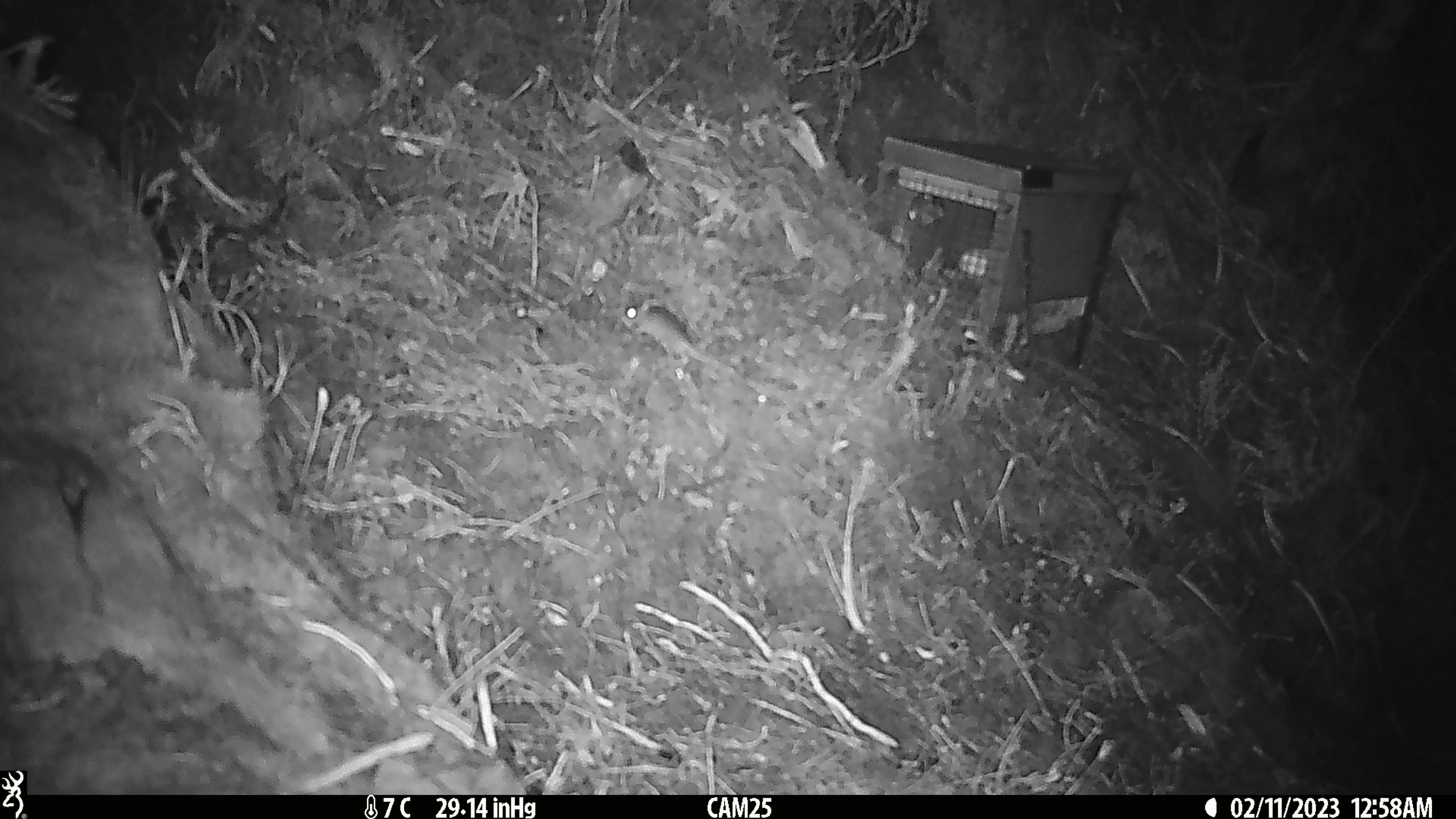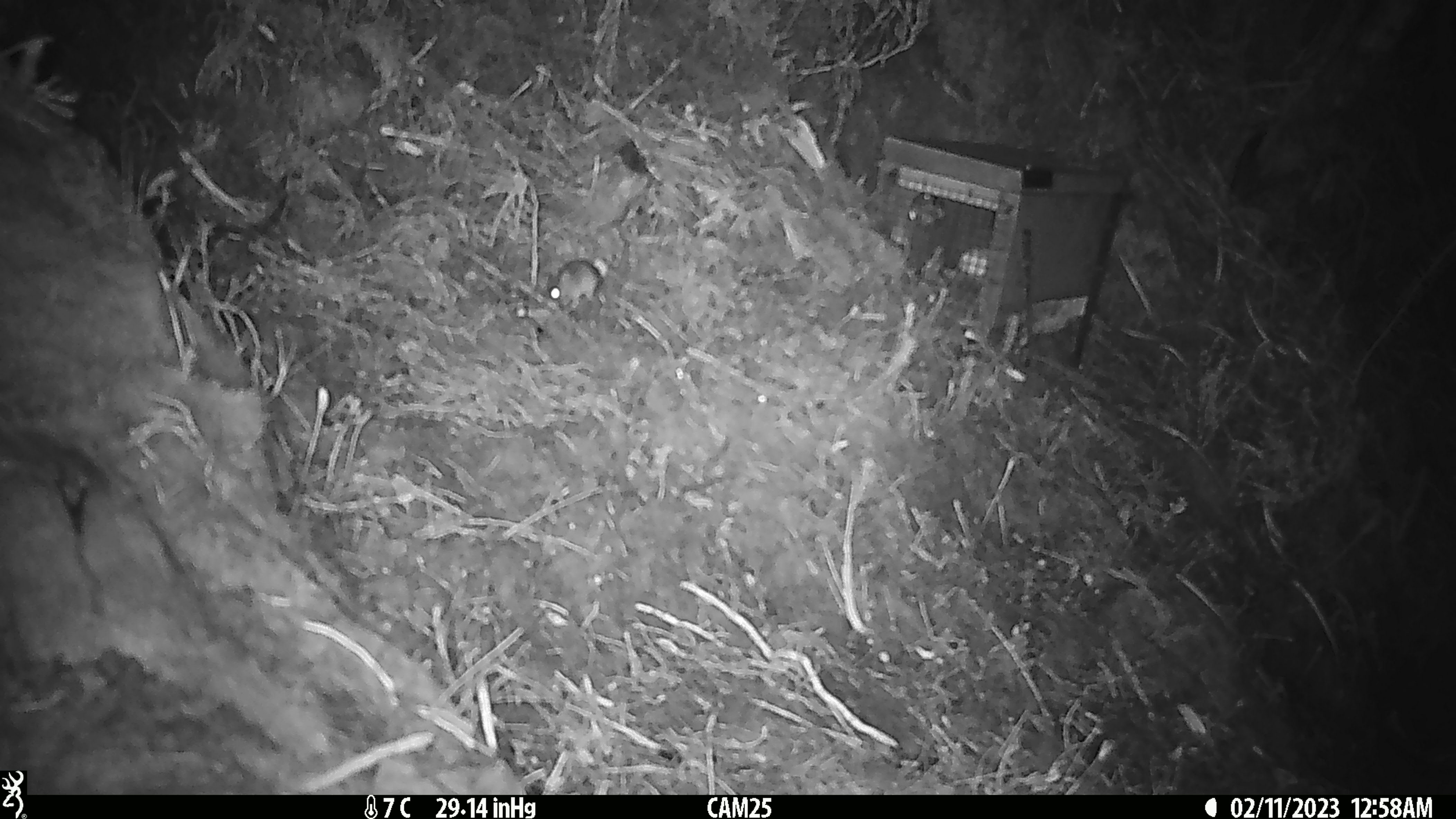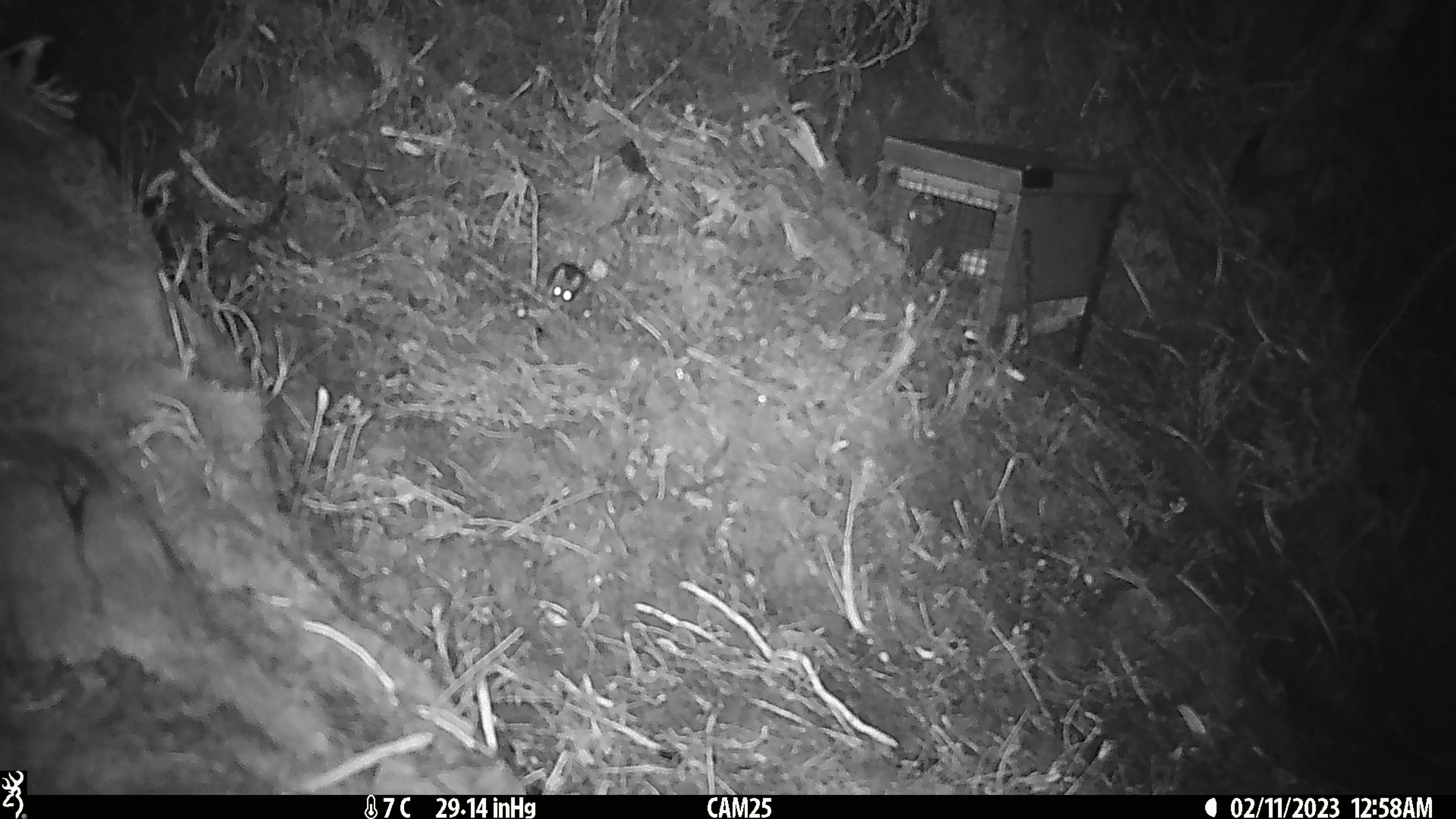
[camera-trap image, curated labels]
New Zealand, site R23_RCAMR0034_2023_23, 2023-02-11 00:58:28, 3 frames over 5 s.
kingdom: Animalia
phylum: Chordata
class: Mammalia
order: Rodentia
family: Muridae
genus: Mus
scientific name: Mus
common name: mouse